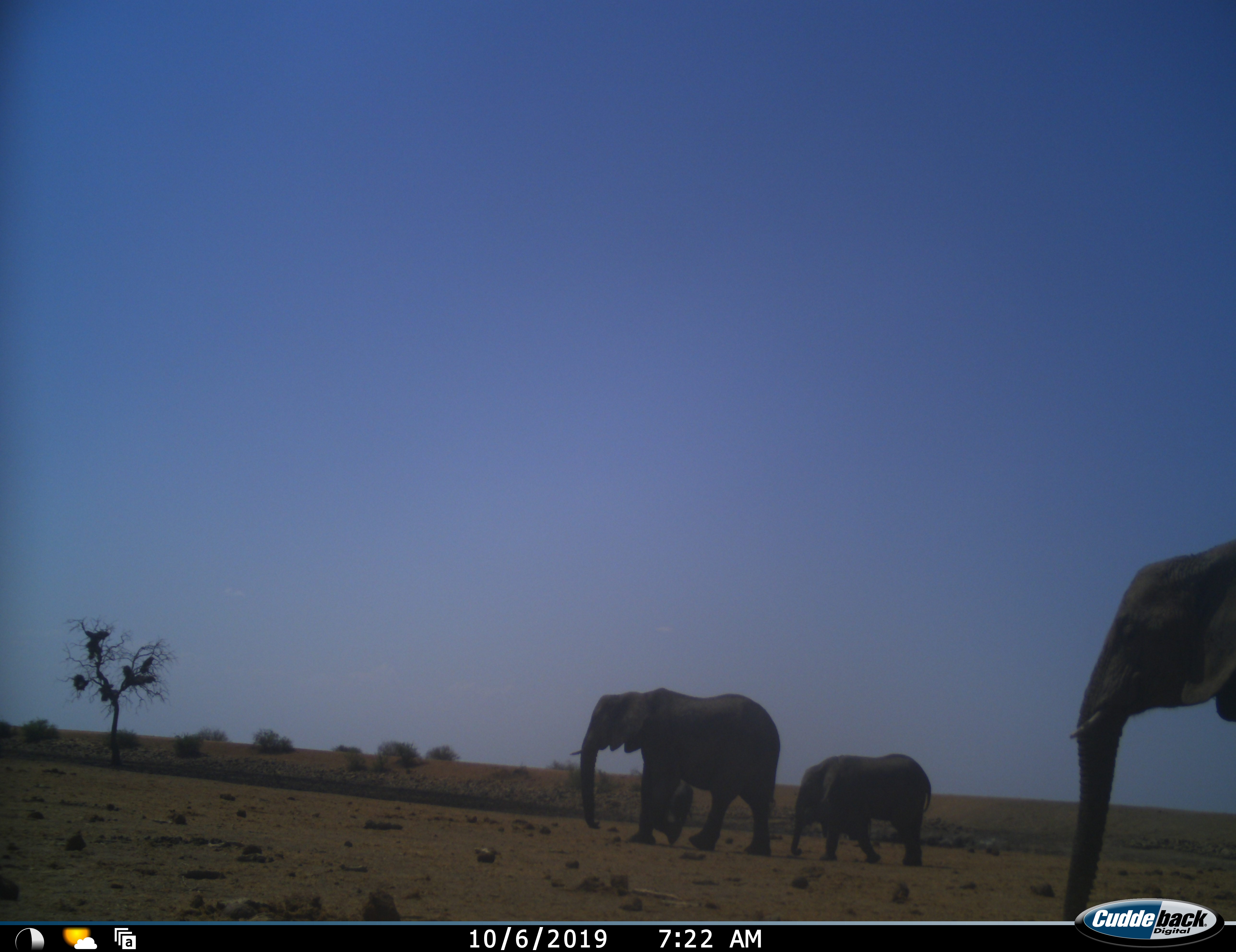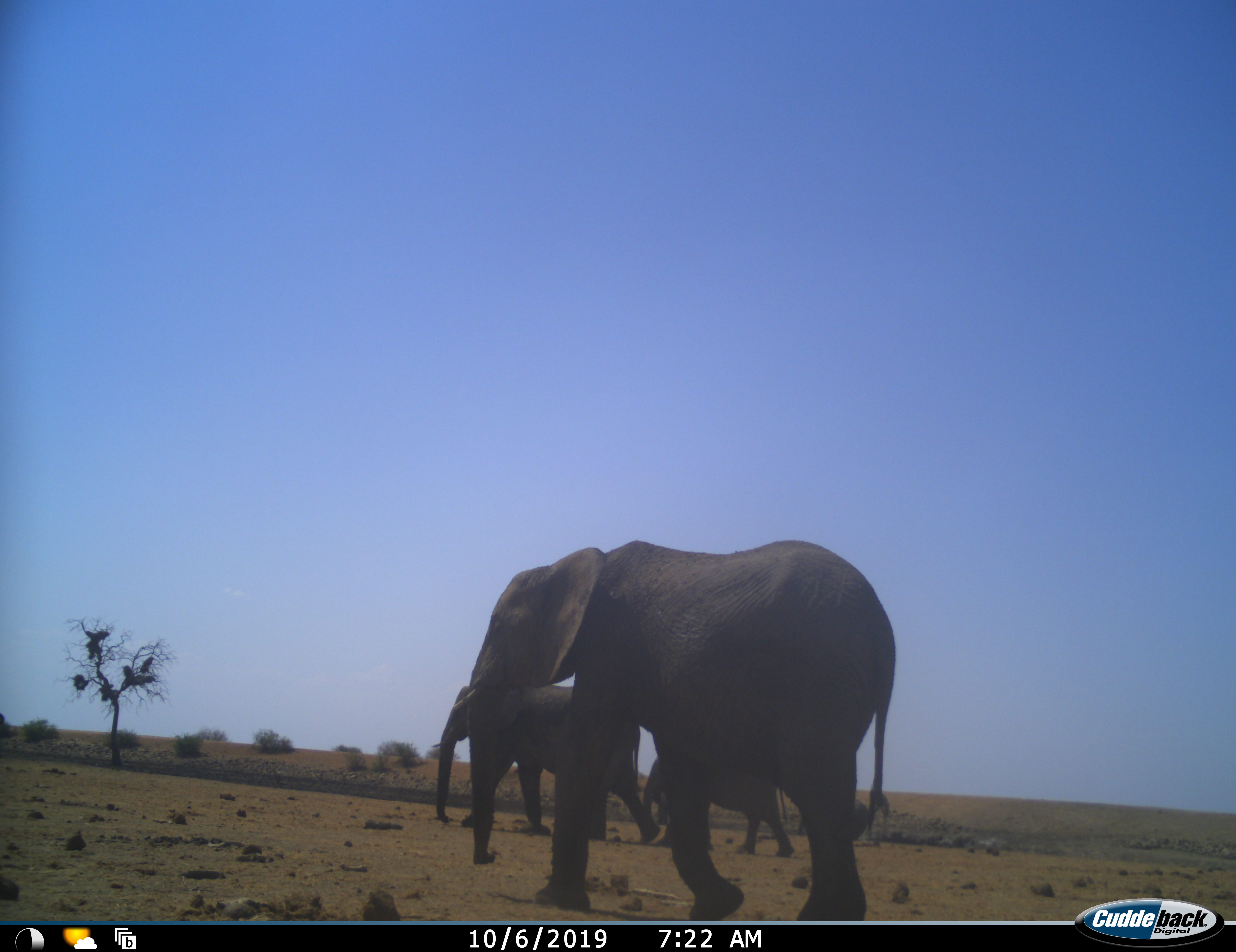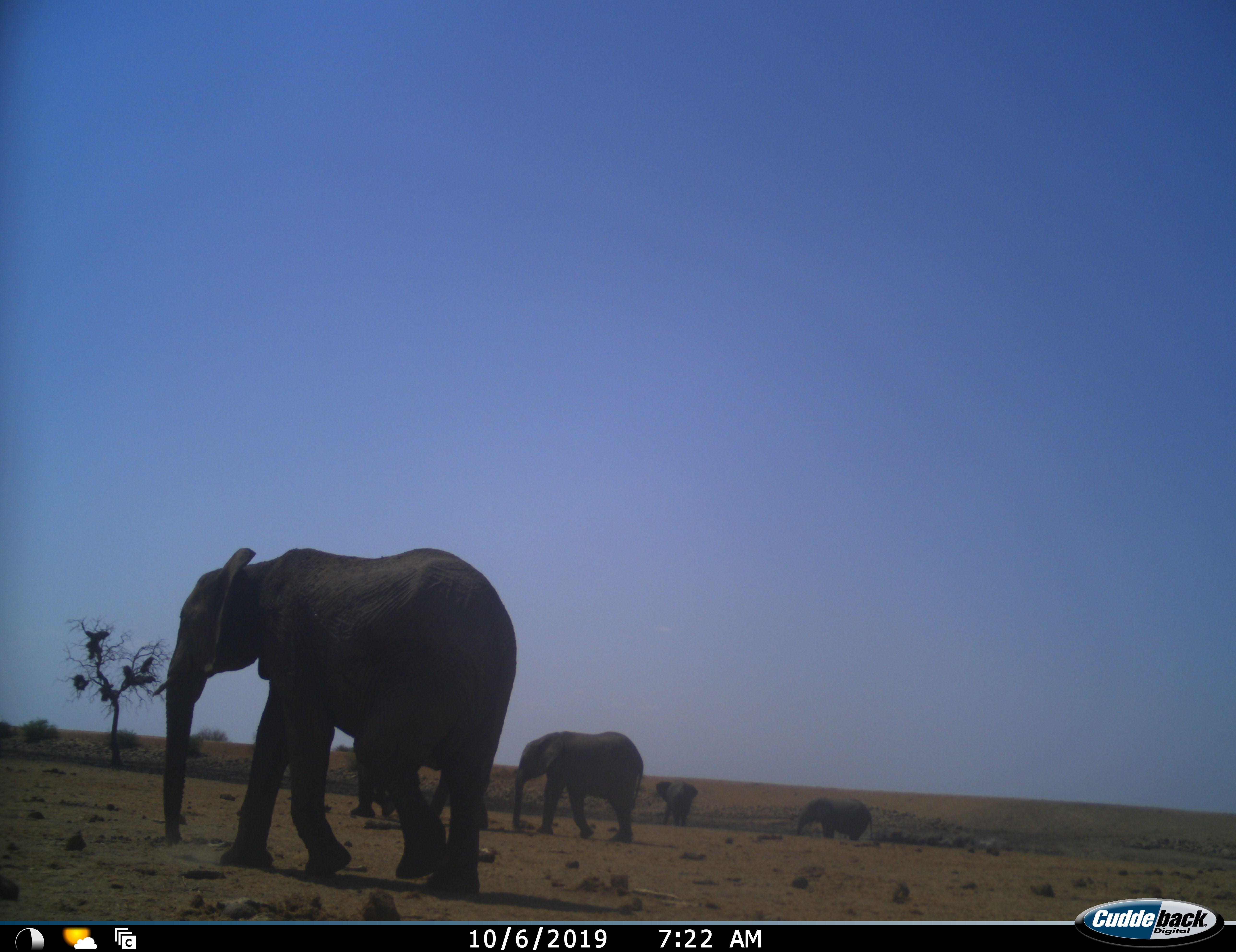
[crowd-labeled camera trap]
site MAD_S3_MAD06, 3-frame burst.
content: unidentified animal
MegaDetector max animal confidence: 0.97